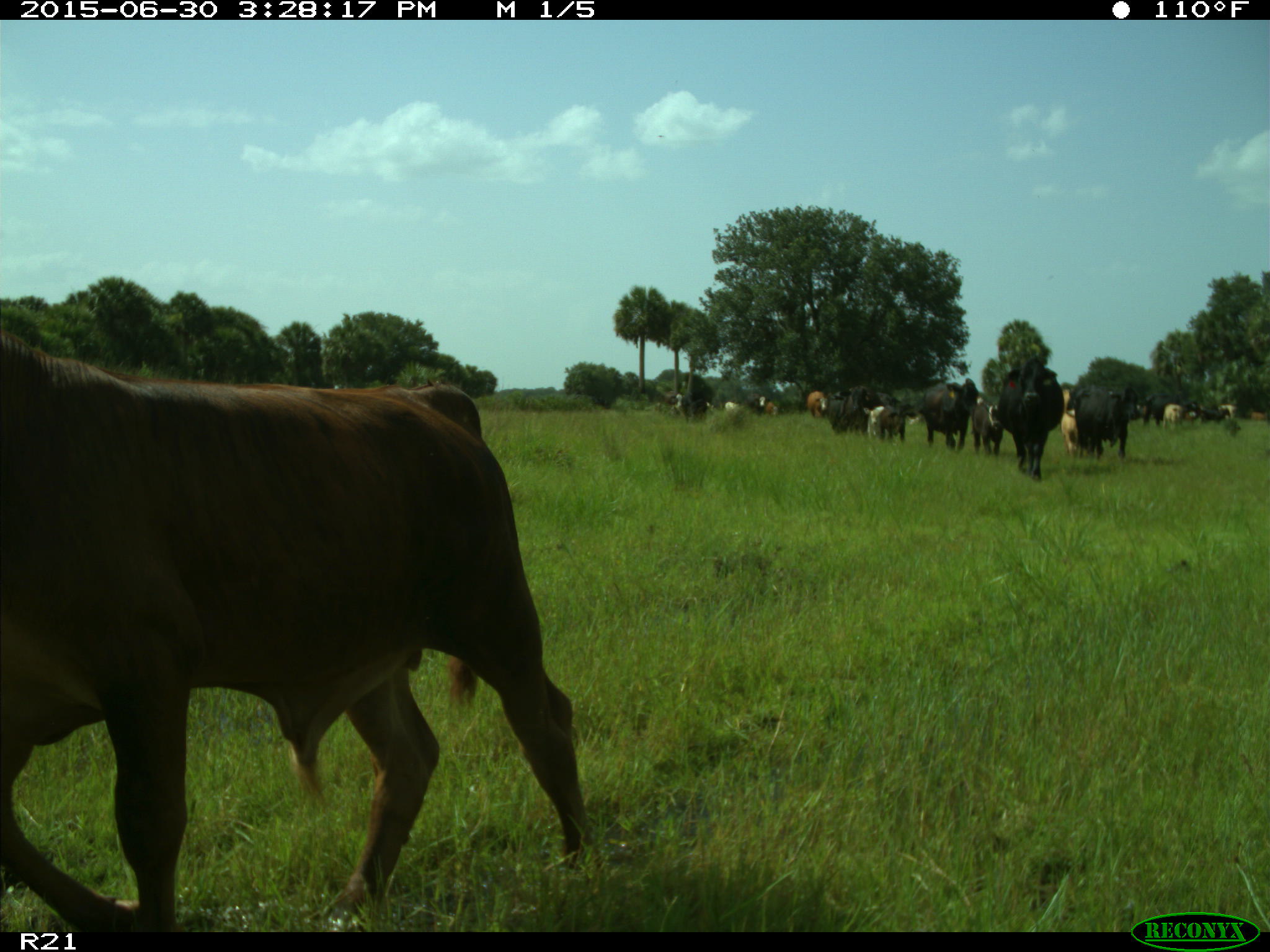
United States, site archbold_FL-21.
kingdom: Animalia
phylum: Chordata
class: Mammalia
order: Artiodactyla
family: Bovidae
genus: Bos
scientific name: Bos taurus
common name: domestic cow